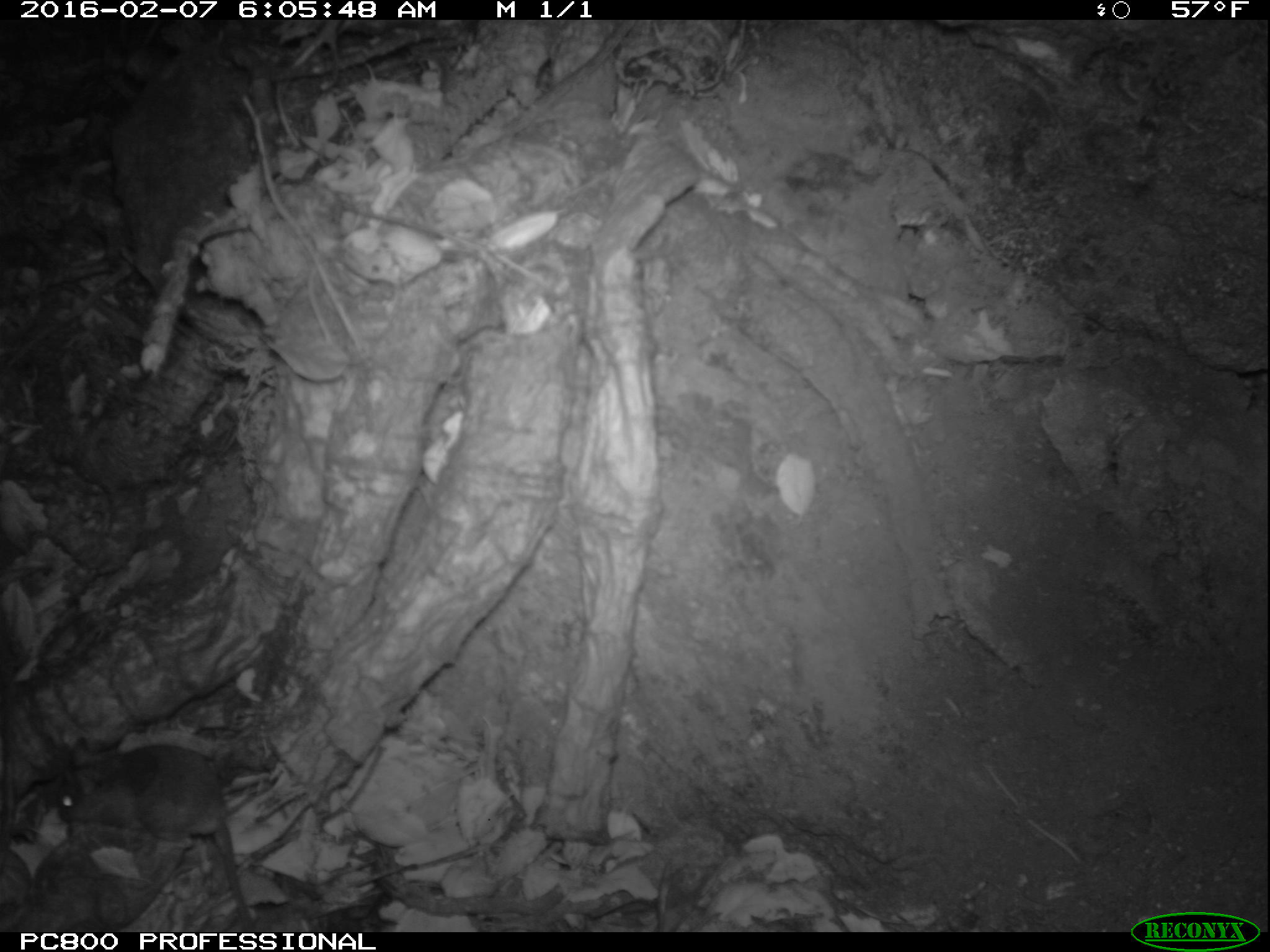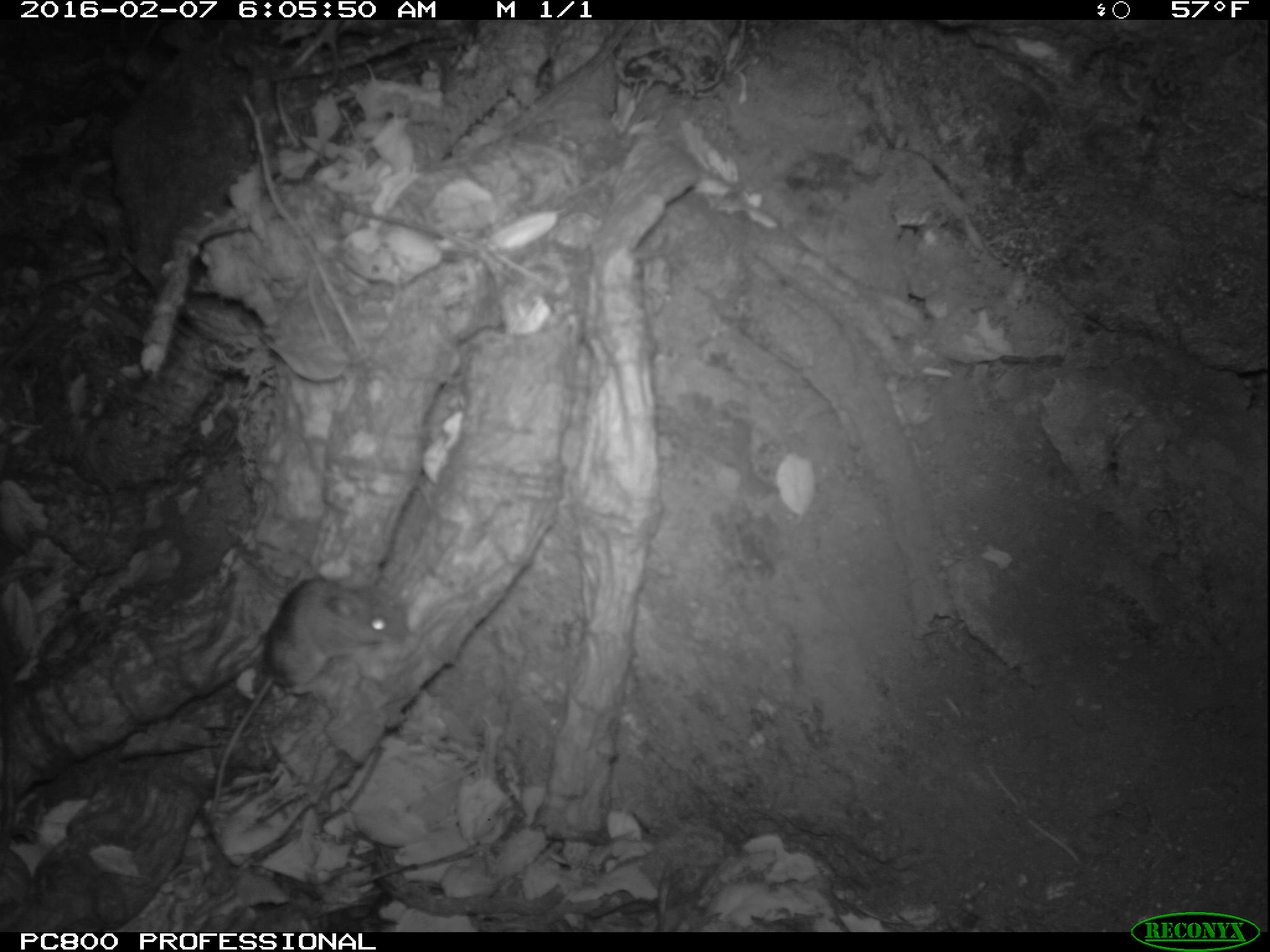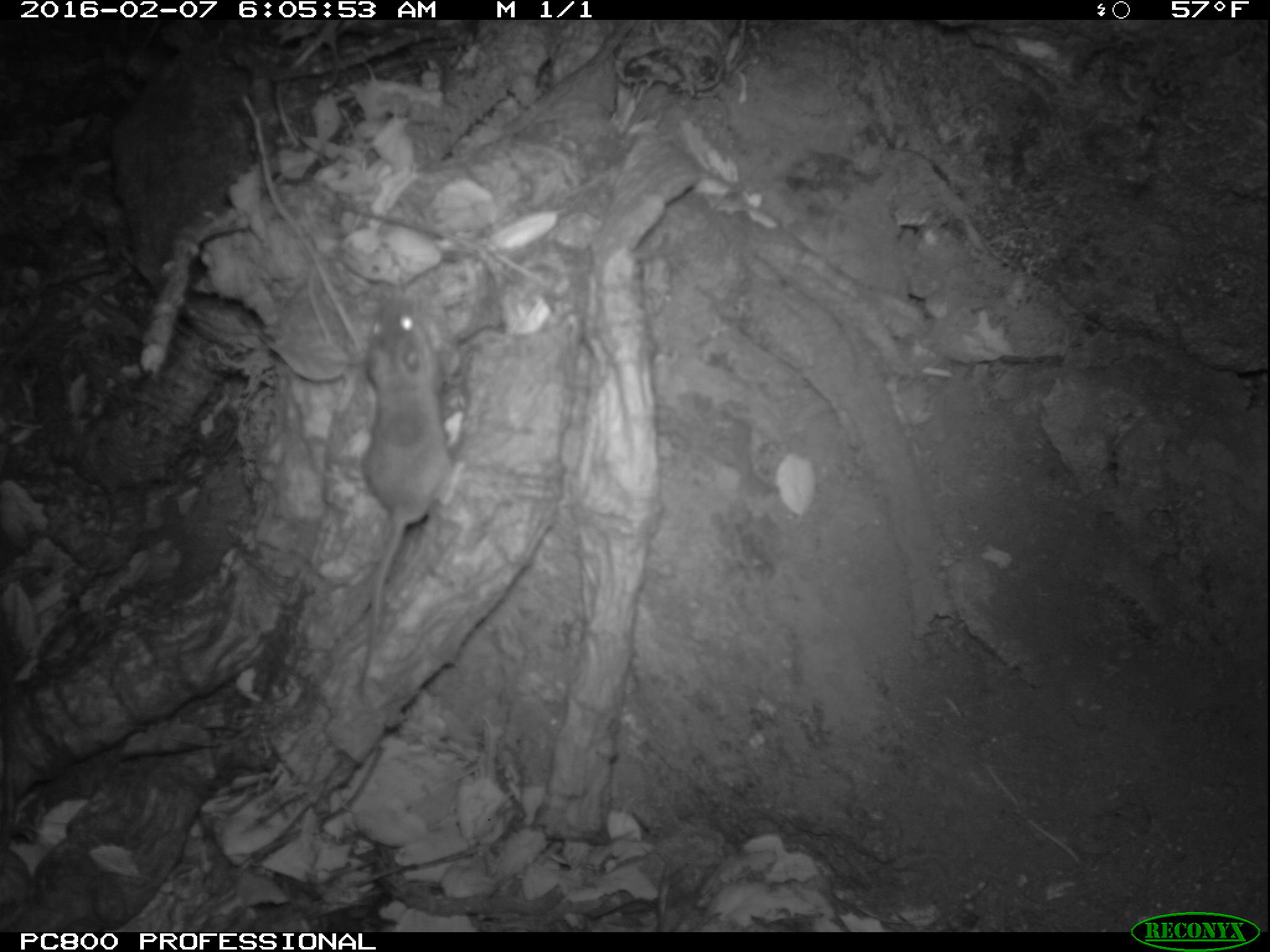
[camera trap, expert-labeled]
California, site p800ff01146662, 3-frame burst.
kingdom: Animalia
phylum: Chordata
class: Mammalia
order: Rodentia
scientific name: Rodentia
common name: rodent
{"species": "rodent (Rodentia)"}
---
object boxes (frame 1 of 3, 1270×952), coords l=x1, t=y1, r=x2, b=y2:
rodent: l=54, t=744, r=256, b=932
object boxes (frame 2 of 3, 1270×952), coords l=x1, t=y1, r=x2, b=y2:
rodent: l=204, t=573, r=414, b=818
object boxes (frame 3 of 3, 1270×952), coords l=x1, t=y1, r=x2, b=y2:
rodent: l=354, t=295, r=464, b=690